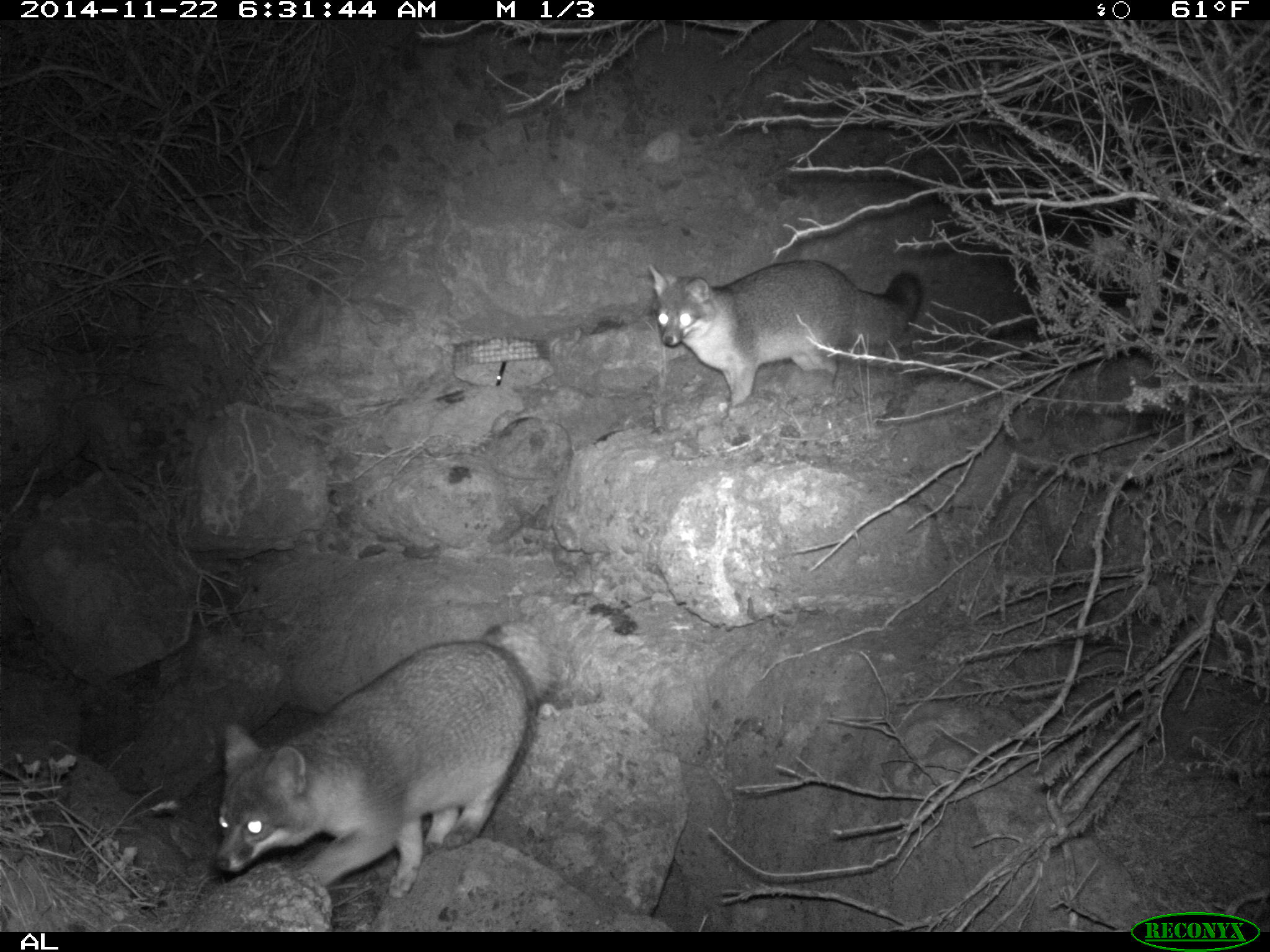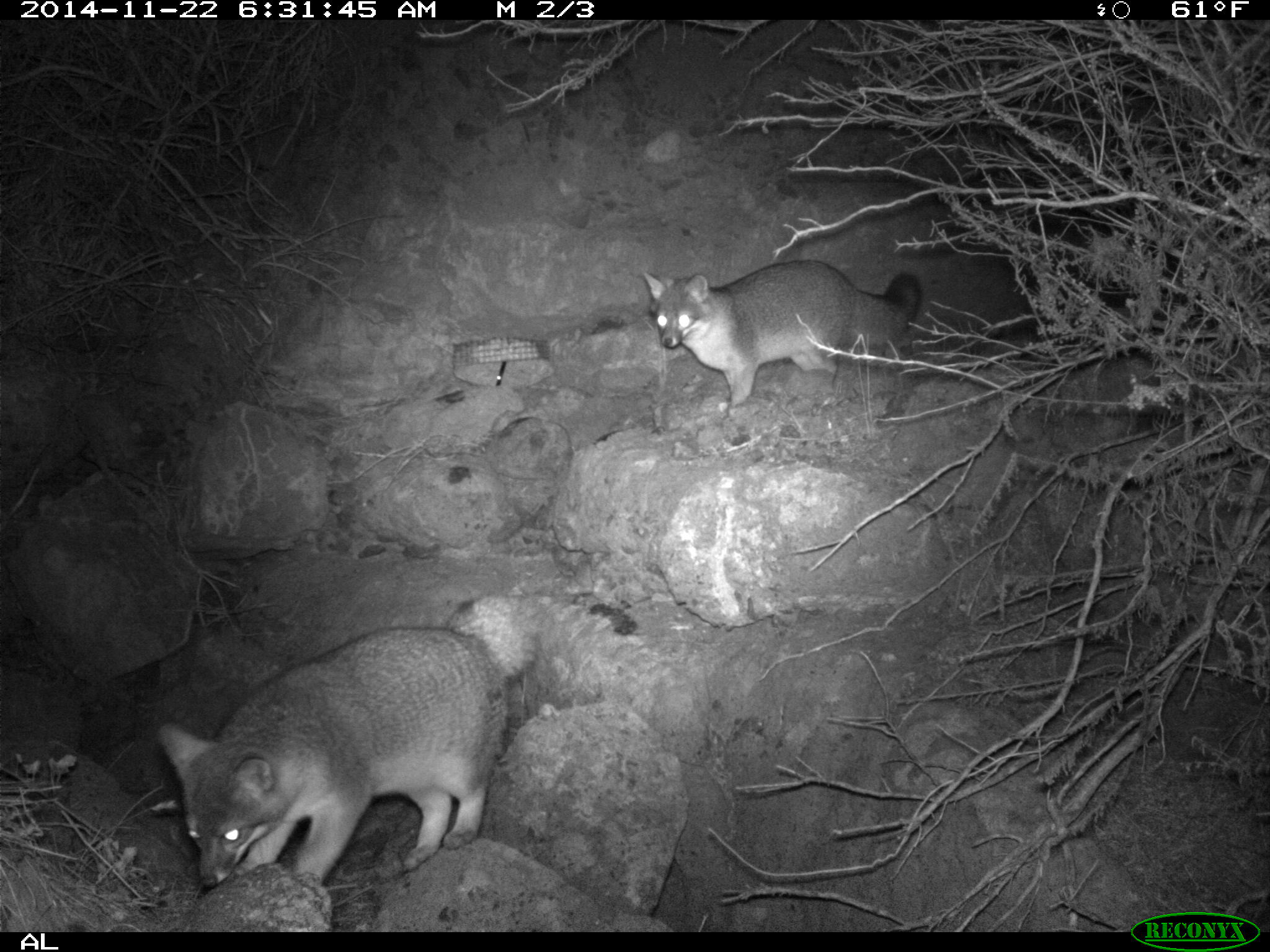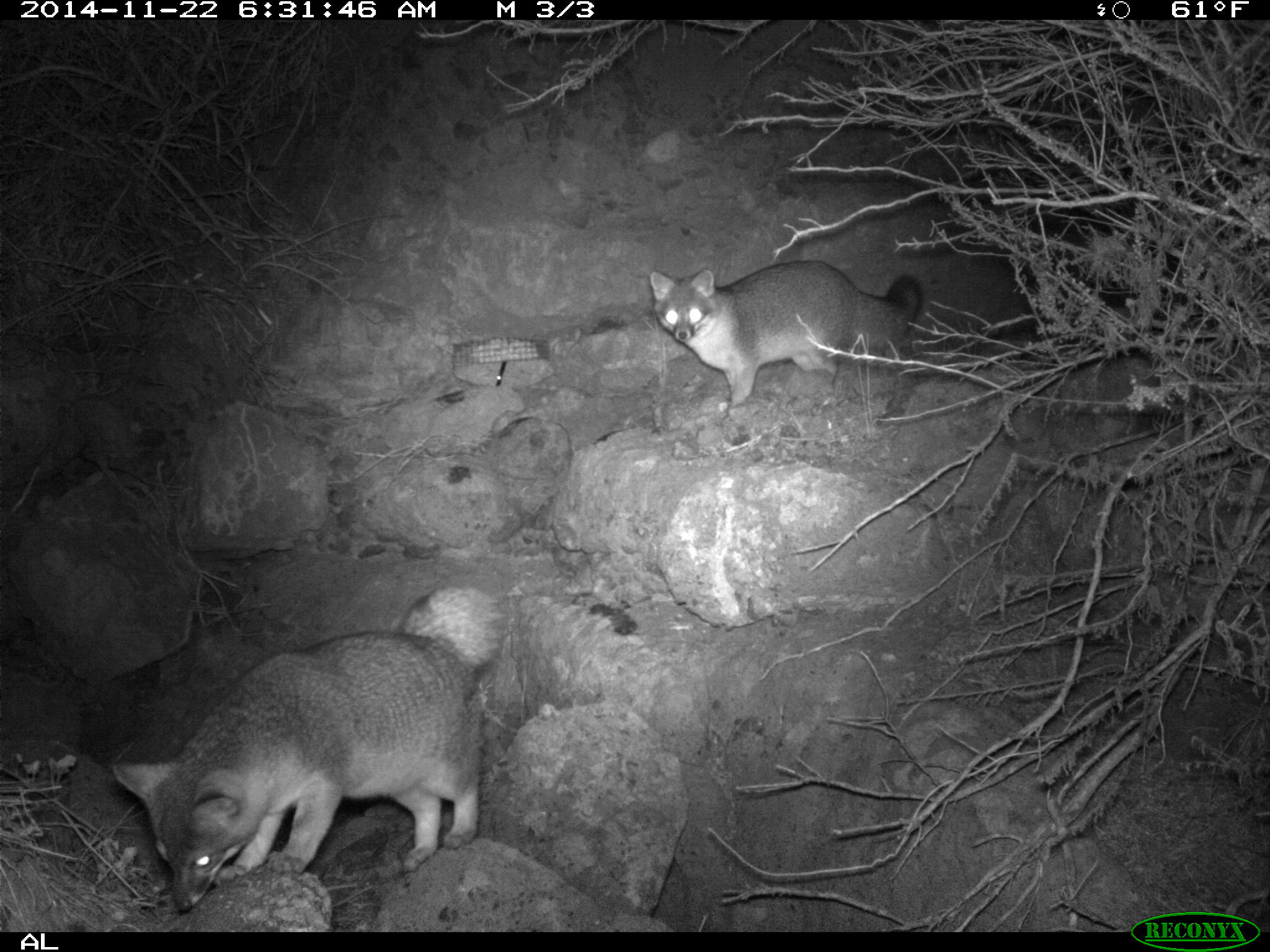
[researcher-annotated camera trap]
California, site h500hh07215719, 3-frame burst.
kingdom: Animalia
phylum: Chordata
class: Mammalia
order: Carnivora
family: Canidae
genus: Urocyon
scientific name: Urocyon littoralis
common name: island fox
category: fox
Fox (island fox) (Urocyon littoralis).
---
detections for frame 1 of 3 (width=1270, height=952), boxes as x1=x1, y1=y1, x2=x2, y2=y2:
fox: x1=213, y1=617, x2=551, y2=900; x1=649, y1=260, x2=921, y2=405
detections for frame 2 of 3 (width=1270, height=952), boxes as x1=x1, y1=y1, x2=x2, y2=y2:
fox: x1=154, y1=593, x2=551, y2=886; x1=641, y1=260, x2=921, y2=407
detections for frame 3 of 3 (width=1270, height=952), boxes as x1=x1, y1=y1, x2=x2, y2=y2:
fox: x1=109, y1=585, x2=507, y2=913; x1=649, y1=260, x2=921, y2=407